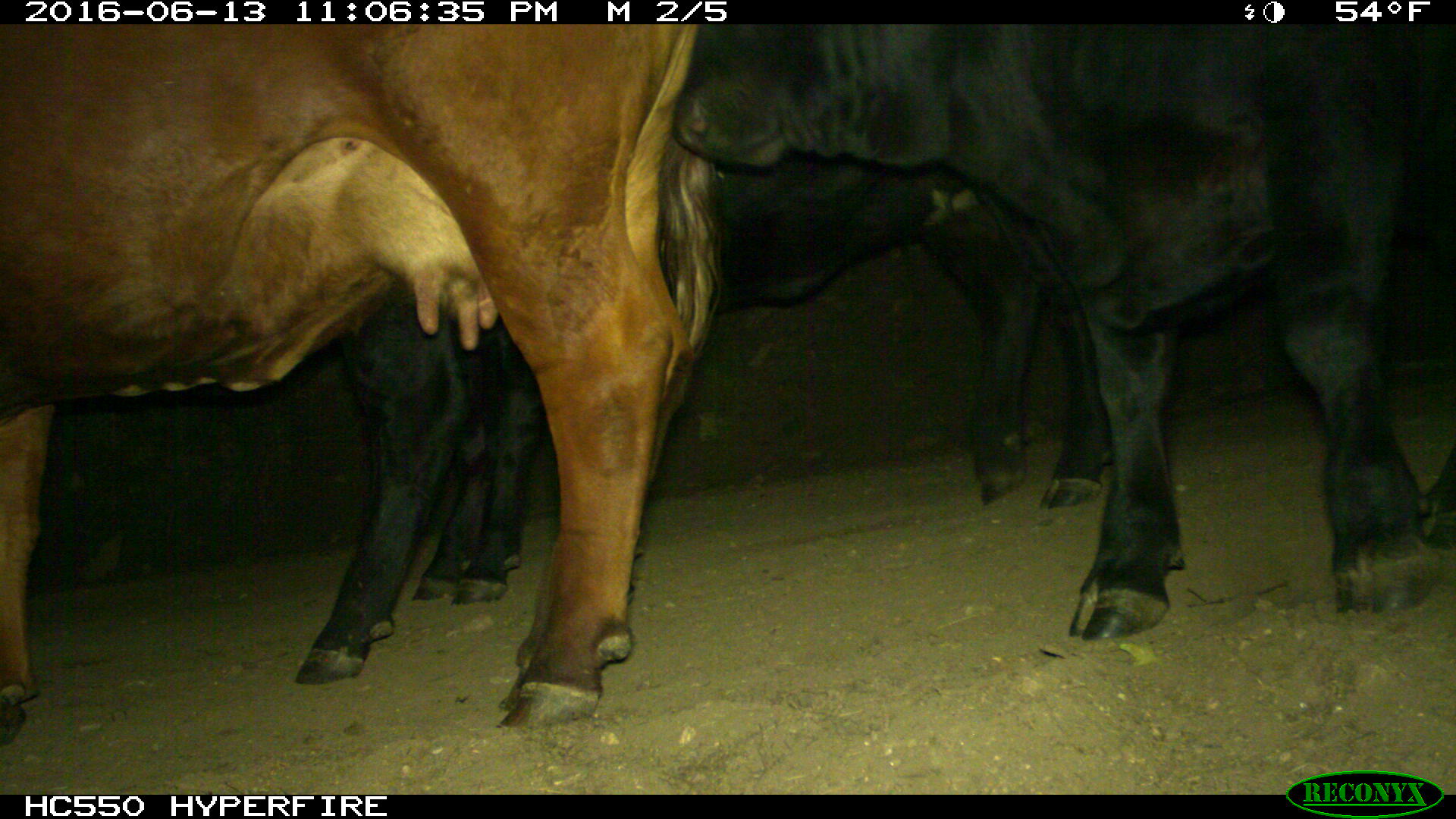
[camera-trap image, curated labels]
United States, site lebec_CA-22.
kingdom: Animalia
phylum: Chordata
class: Mammalia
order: Artiodactyla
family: Bovidae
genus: Bos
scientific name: Bos taurus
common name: domestic cow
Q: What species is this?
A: Bos taurus (domestic cow).